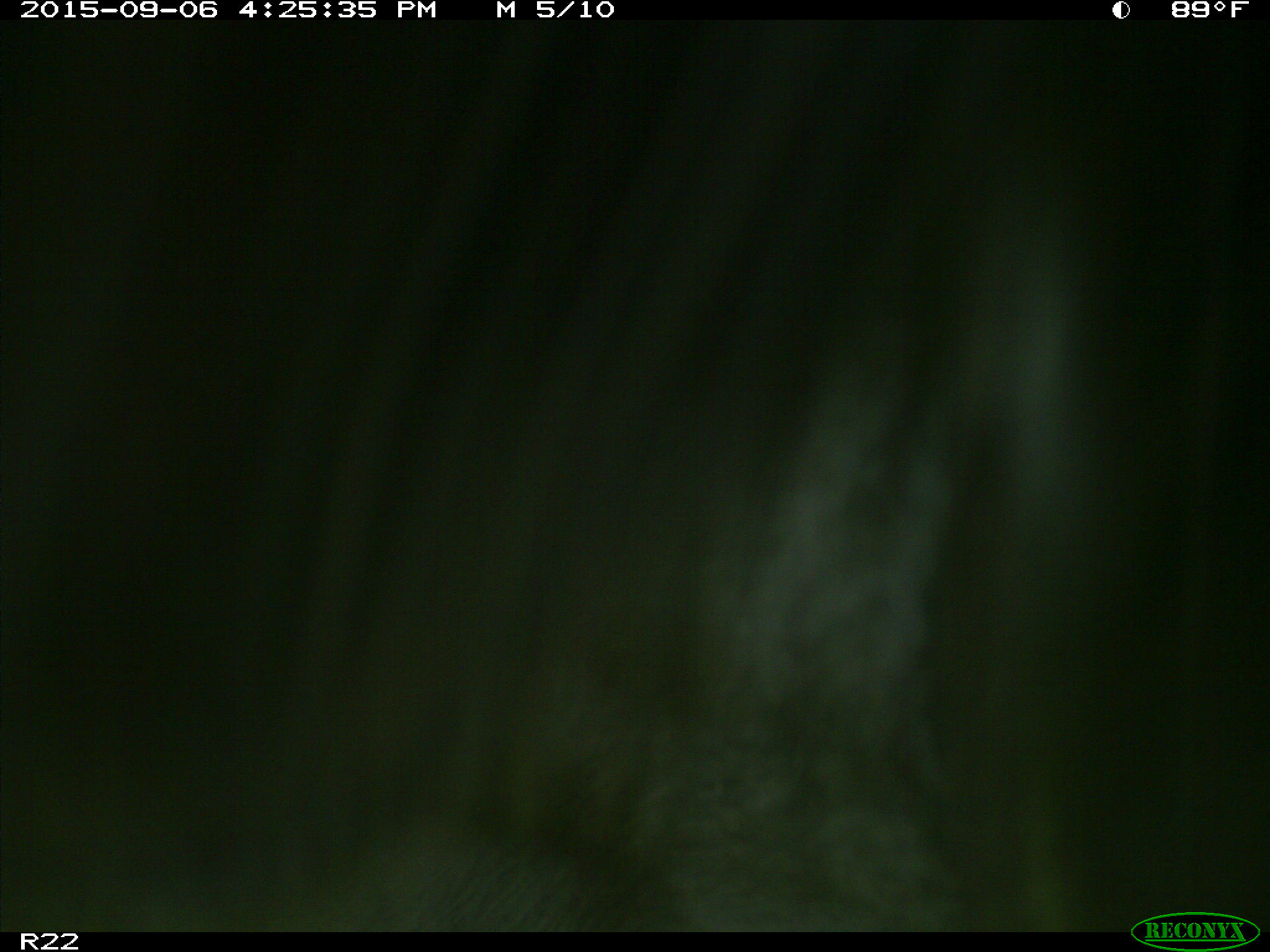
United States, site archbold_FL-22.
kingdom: Animalia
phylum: Chordata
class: Mammalia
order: Artiodactyla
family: Bovidae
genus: Bos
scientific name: Bos taurus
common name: domestic cow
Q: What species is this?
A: Bos taurus (domestic cow).